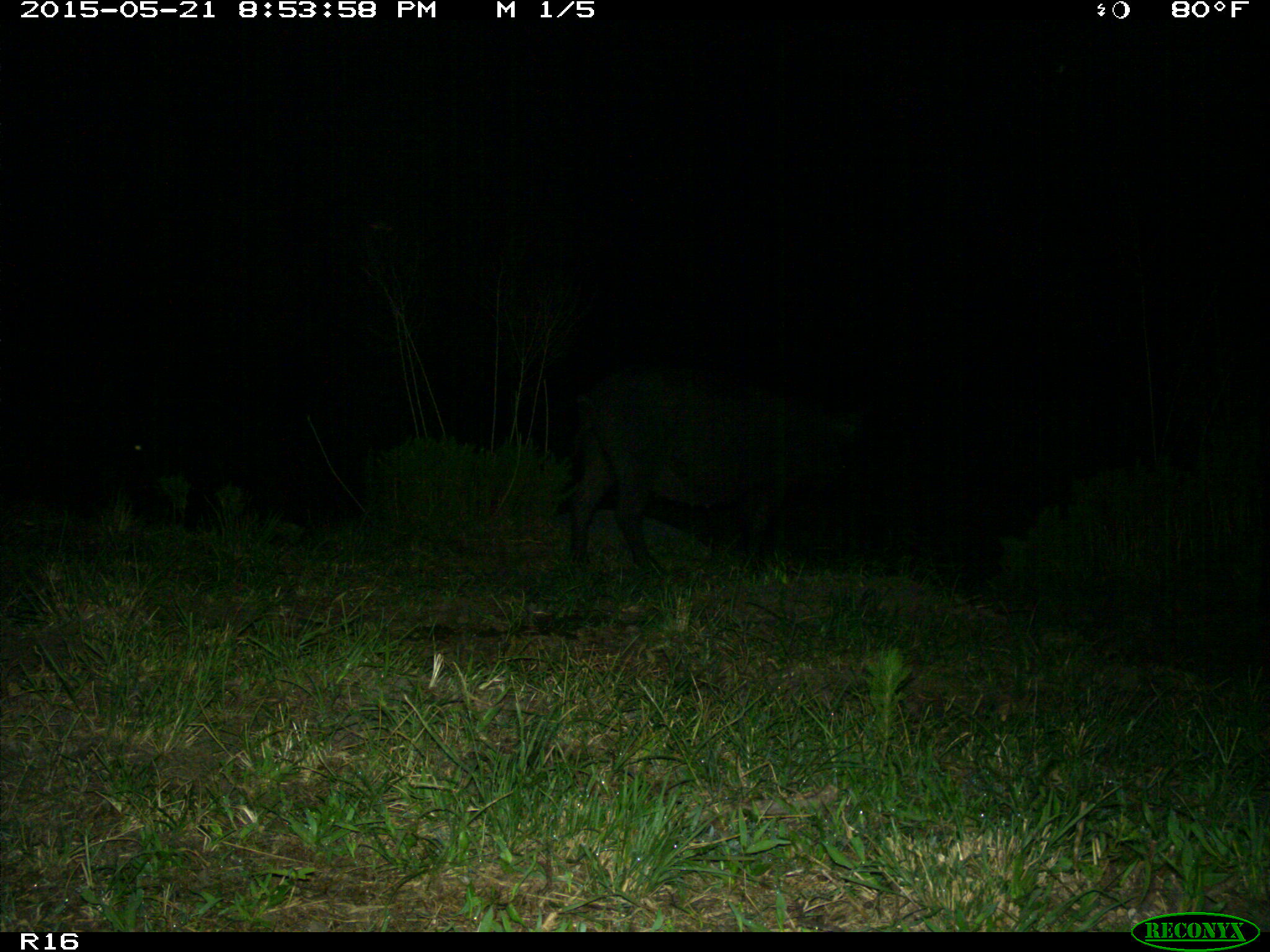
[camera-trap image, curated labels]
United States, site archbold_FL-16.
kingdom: Animalia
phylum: Chordata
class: Mammalia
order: Artiodactyla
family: Suidae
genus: Sus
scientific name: Sus scrofa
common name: wild boar